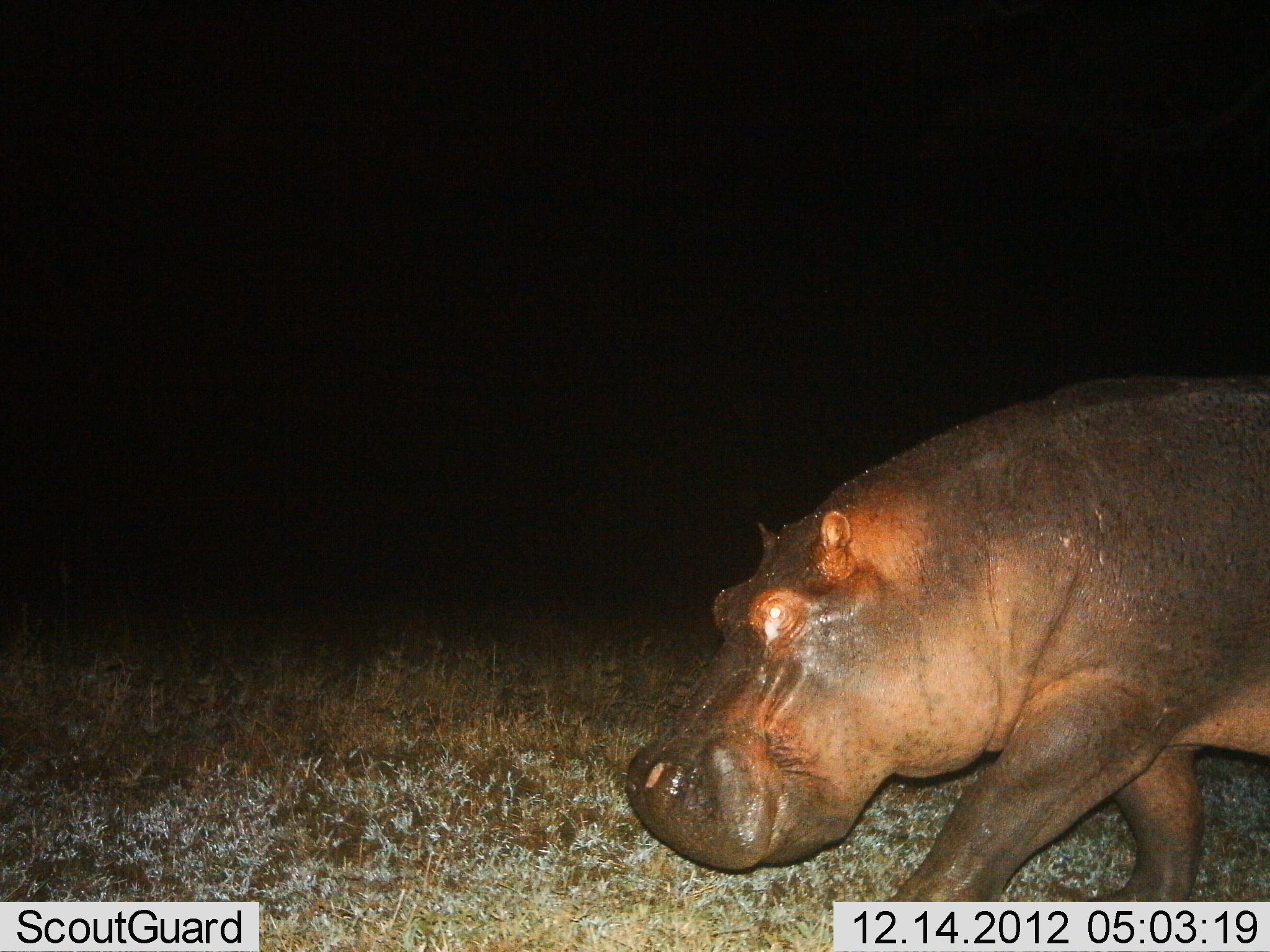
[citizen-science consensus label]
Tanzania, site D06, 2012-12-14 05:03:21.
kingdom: Animalia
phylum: Chordata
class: Mammalia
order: Artiodactyla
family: Hippopotamidae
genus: Hippopotamus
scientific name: Hippopotamus amphibius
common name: hippopotamus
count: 1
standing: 12%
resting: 0%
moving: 93%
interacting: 0%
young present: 0%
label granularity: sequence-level